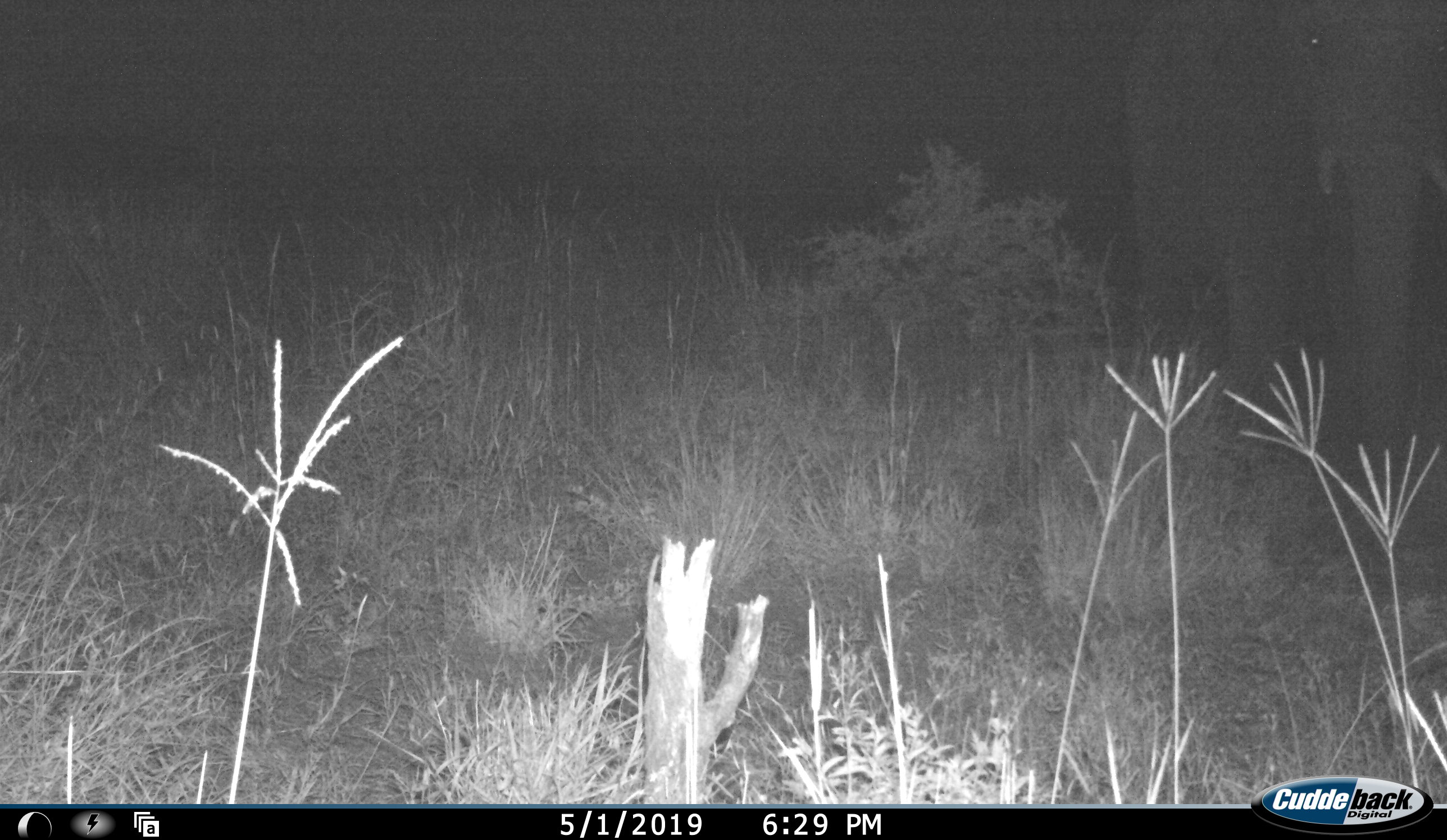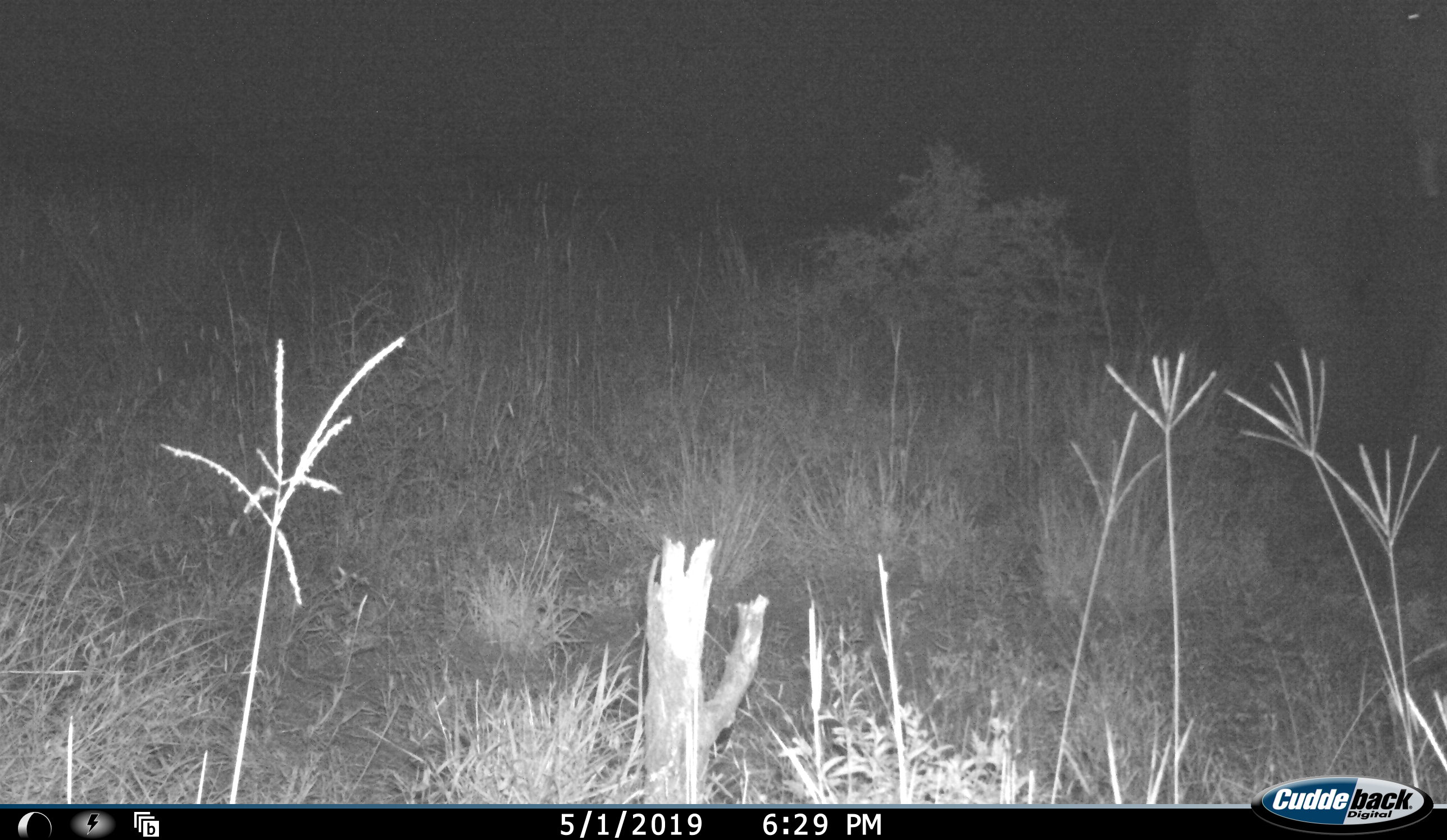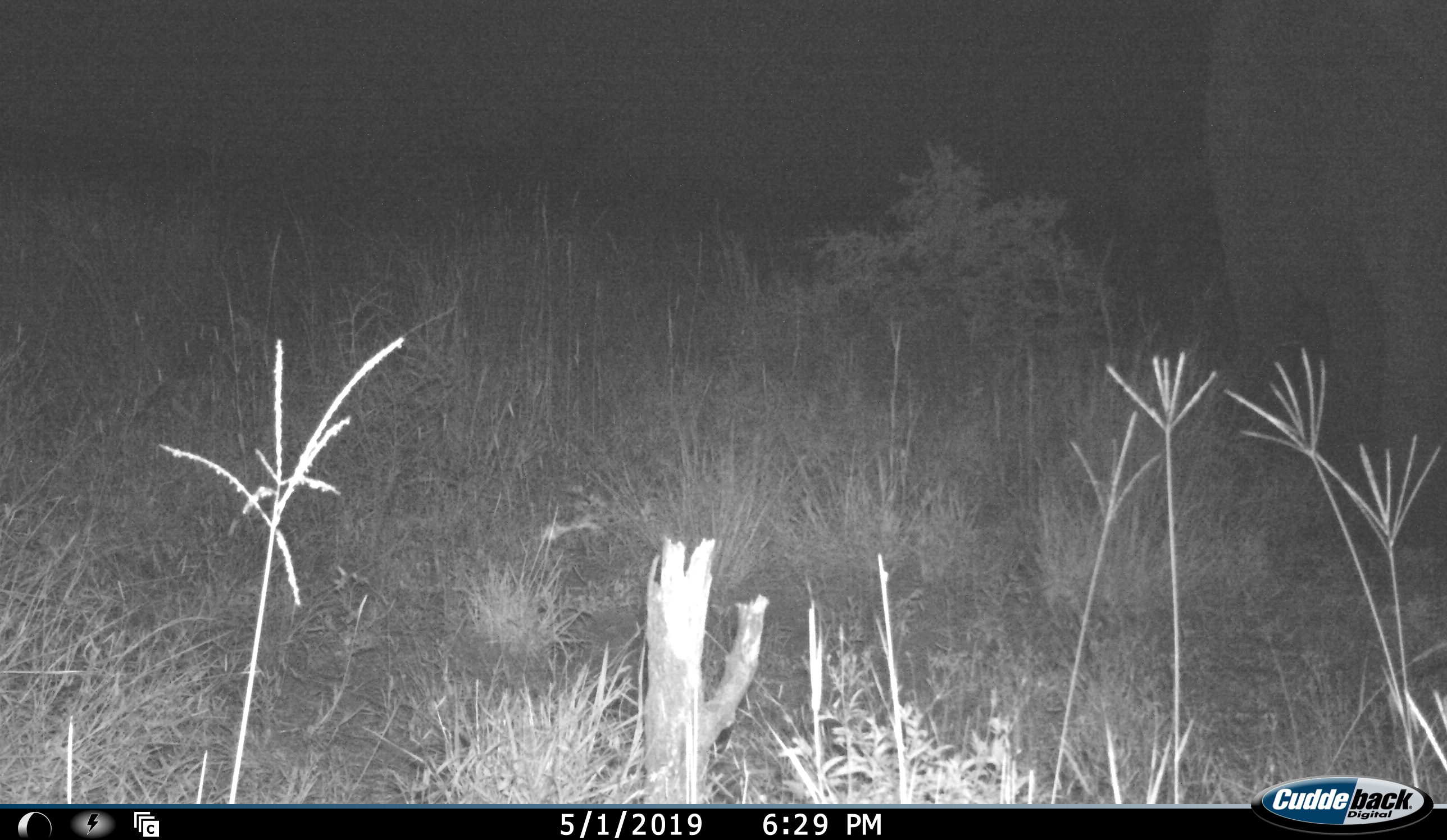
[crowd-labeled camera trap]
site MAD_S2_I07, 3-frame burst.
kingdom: Animalia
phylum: Chordata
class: Mammalia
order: Proboscidea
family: Elephantidae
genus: Loxodonta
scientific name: Loxodonta africana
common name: african bush elephant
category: elephant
Elephant (african bush elephant) (Loxodonta africana), count 1. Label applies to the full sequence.